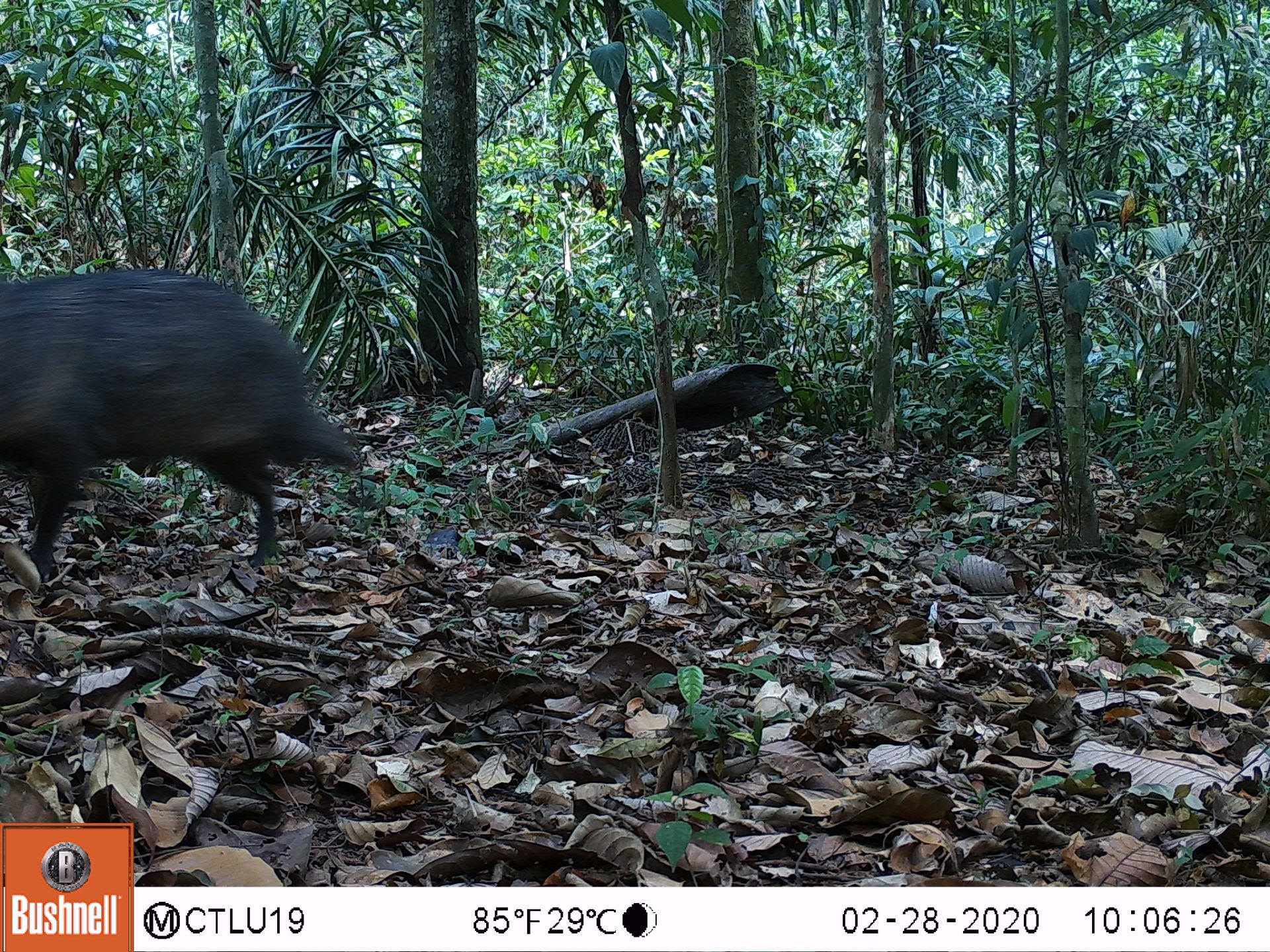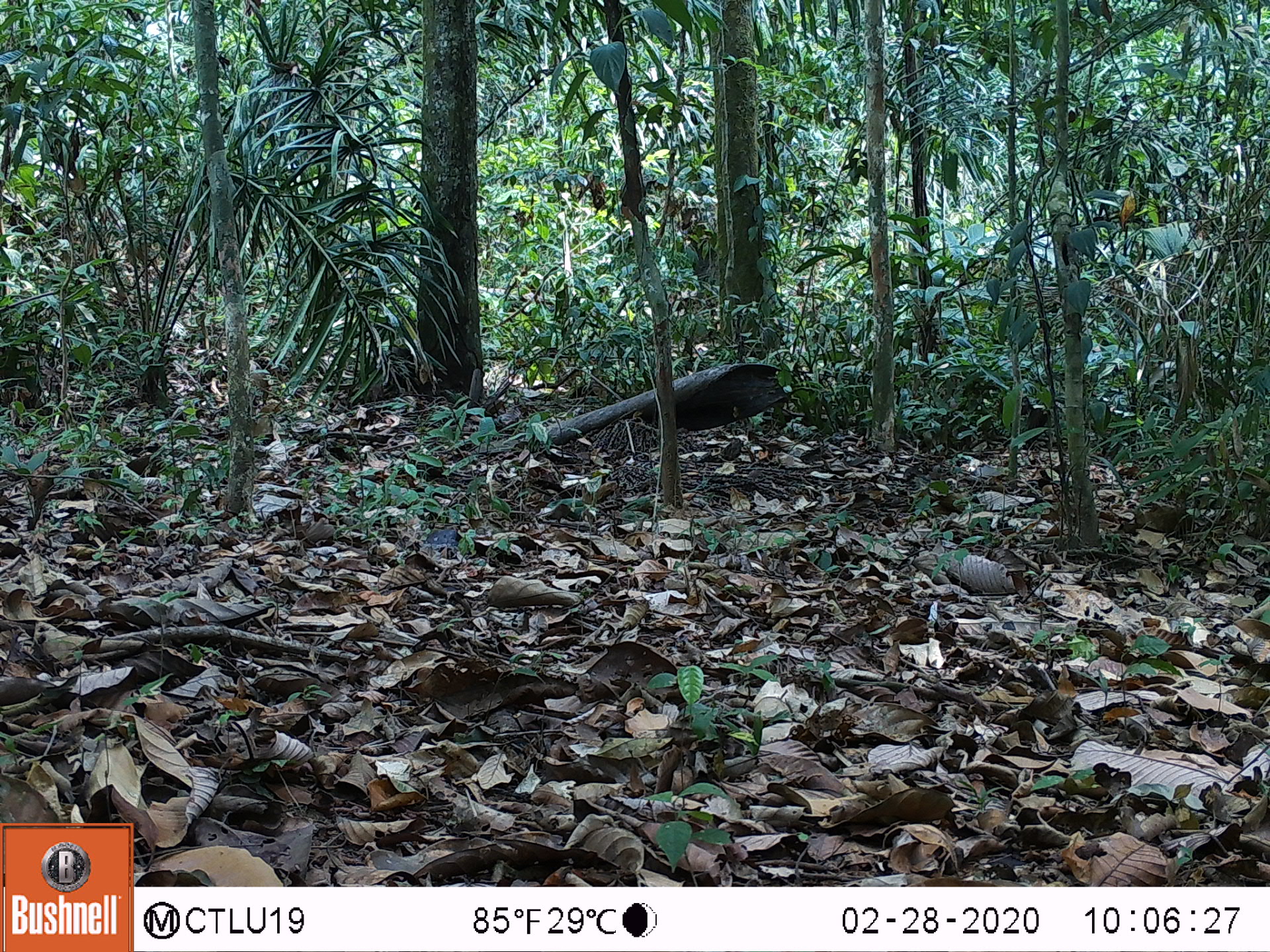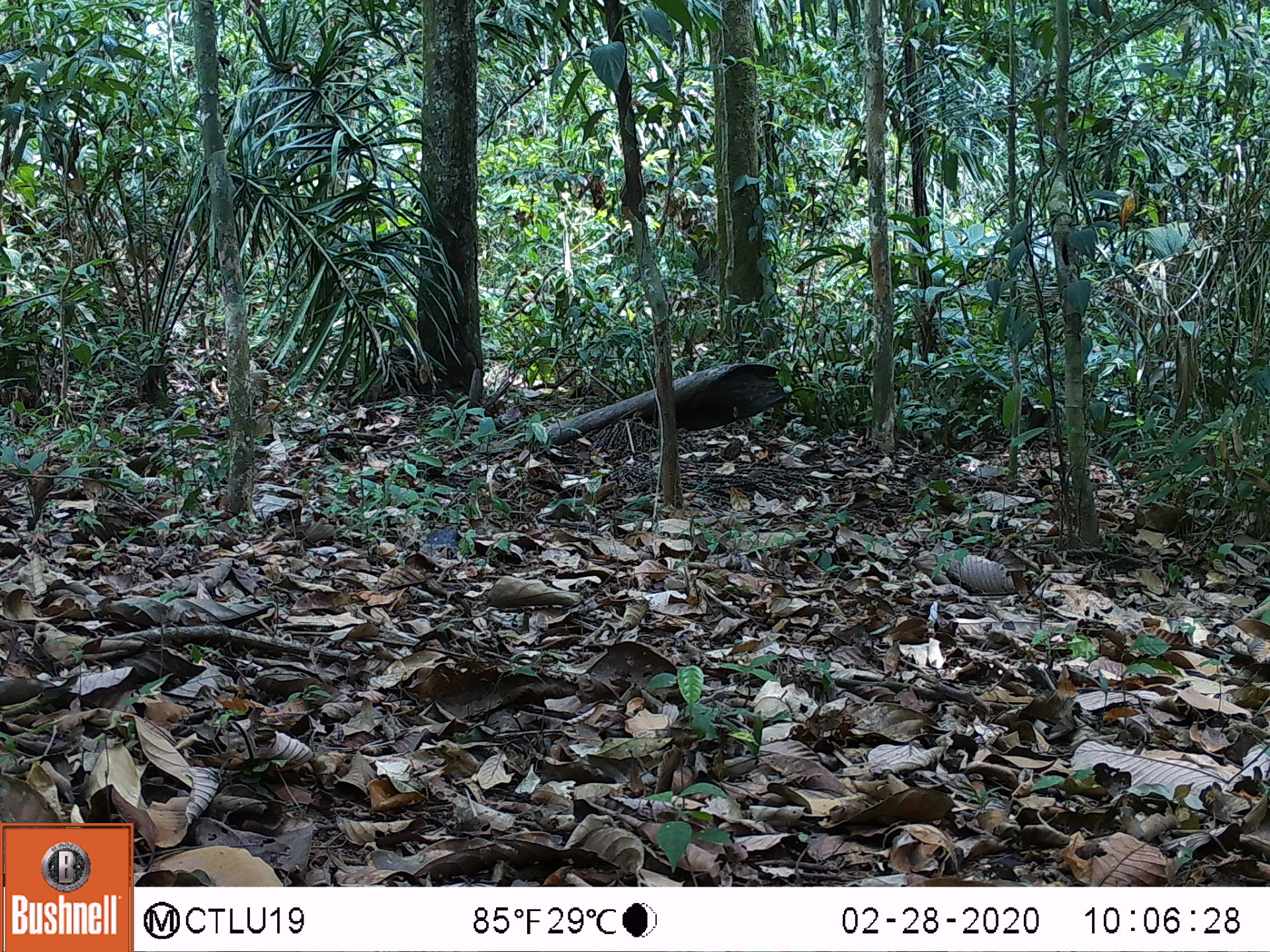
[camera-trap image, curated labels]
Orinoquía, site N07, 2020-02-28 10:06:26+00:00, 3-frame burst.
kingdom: Animalia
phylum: Chordata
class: Mammalia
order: Artiodactyla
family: Tayassuidae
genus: Pecari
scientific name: Pecari tajacu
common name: collared peccary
Collared peccary (Pecari tajacu).